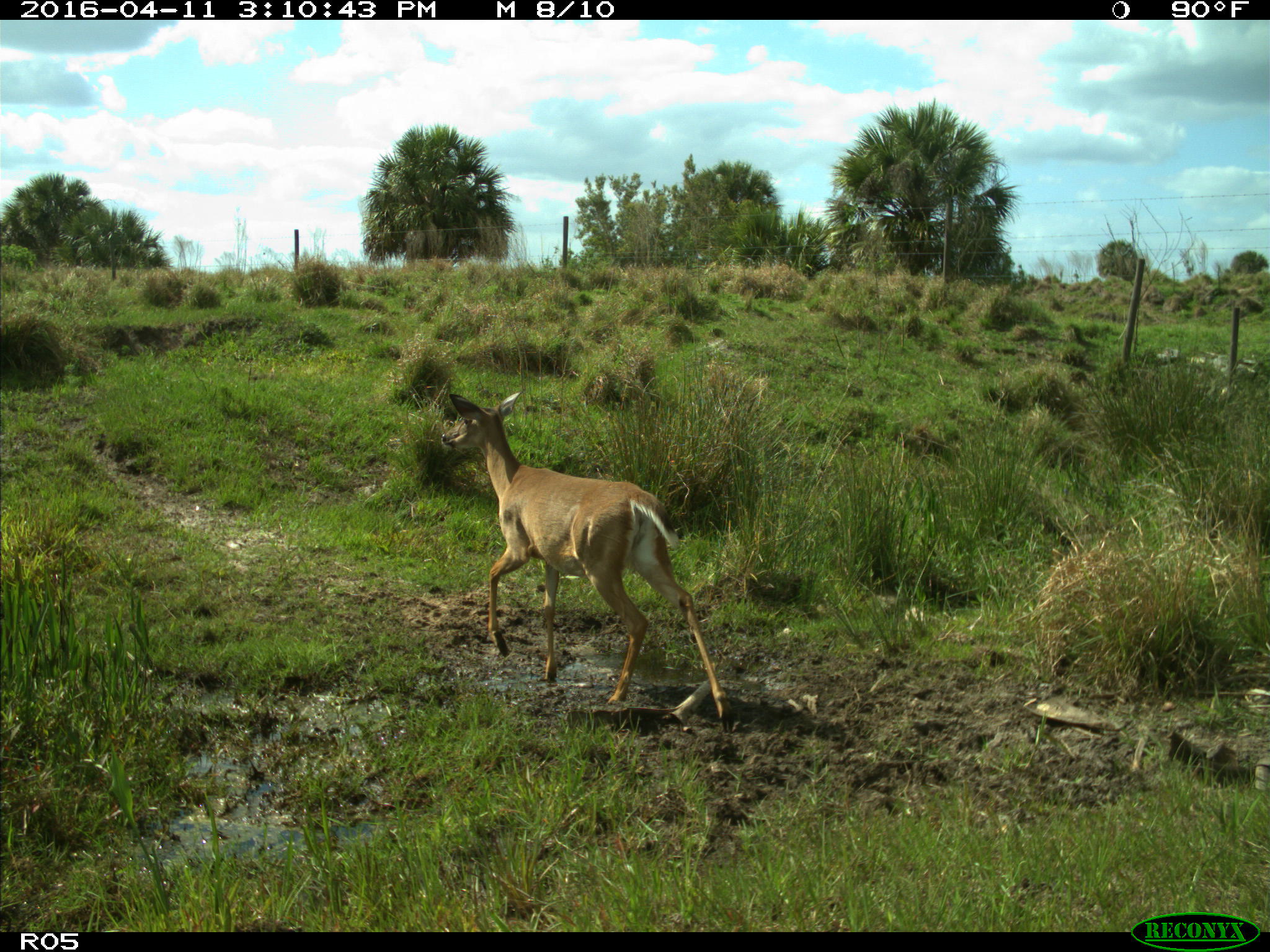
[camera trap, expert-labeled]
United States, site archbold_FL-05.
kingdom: Animalia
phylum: Chordata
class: Mammalia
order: Artiodactyla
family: Cervidae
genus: Odocoileus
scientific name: Odocoileus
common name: deer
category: unidentified deer